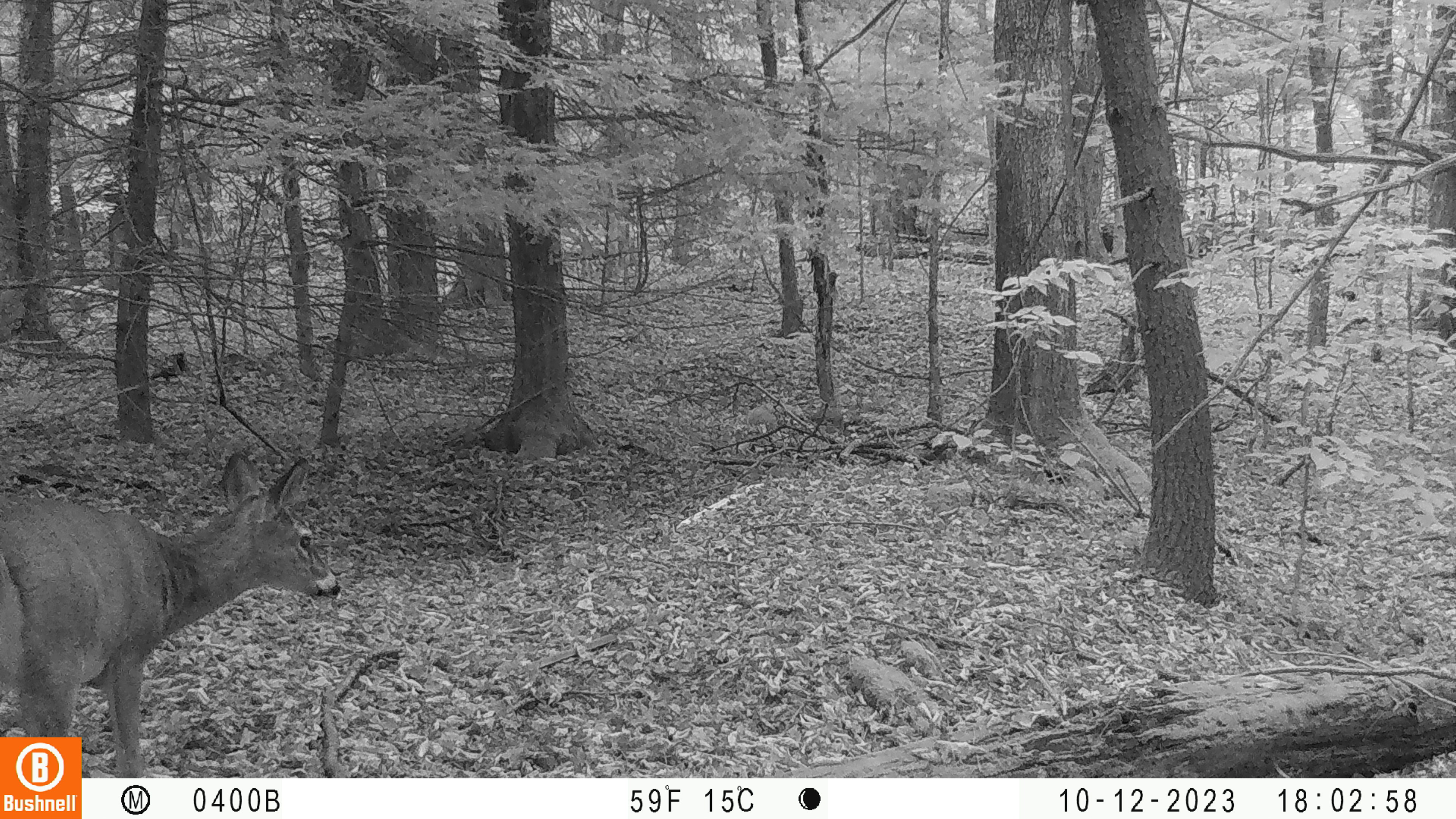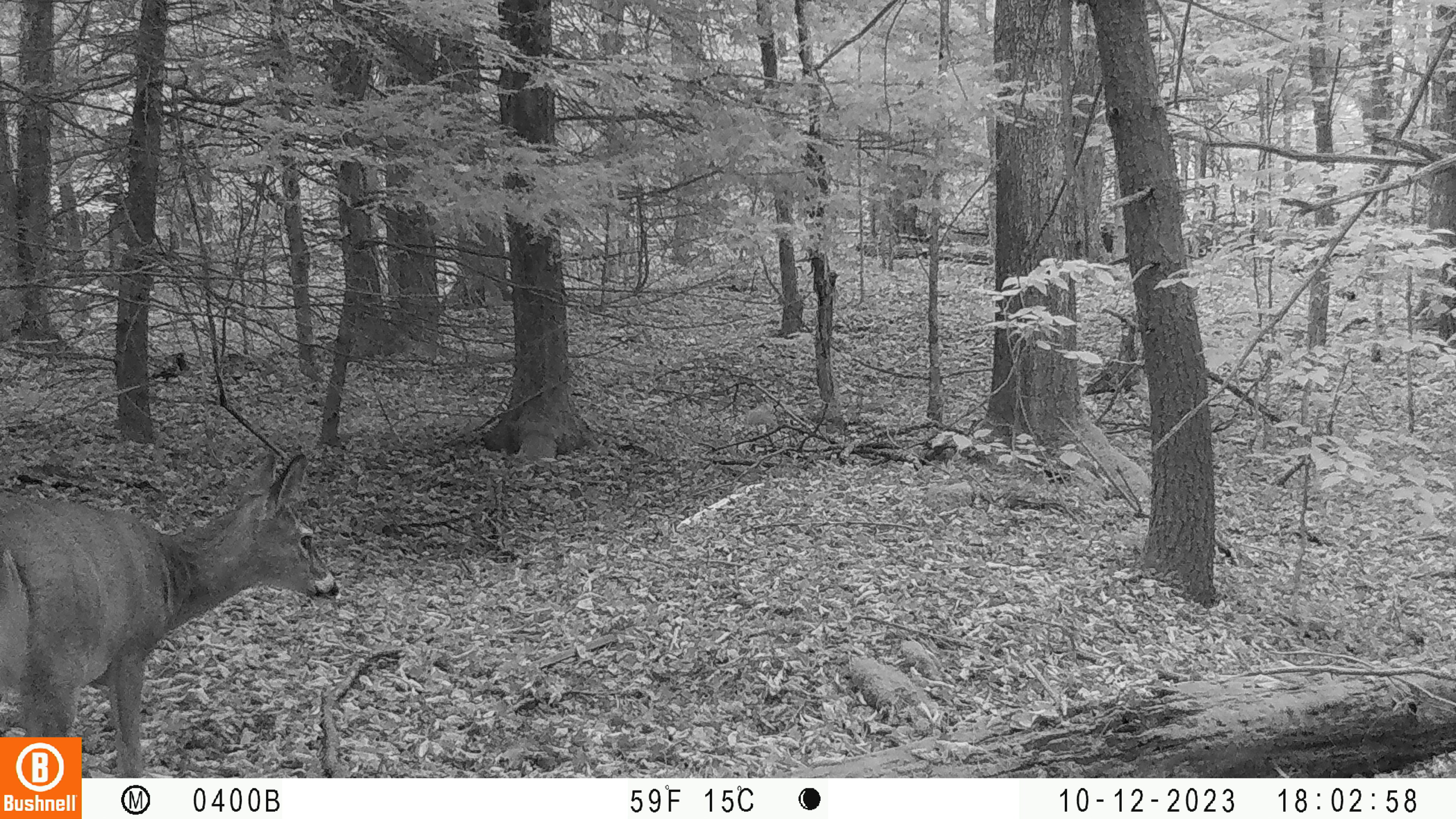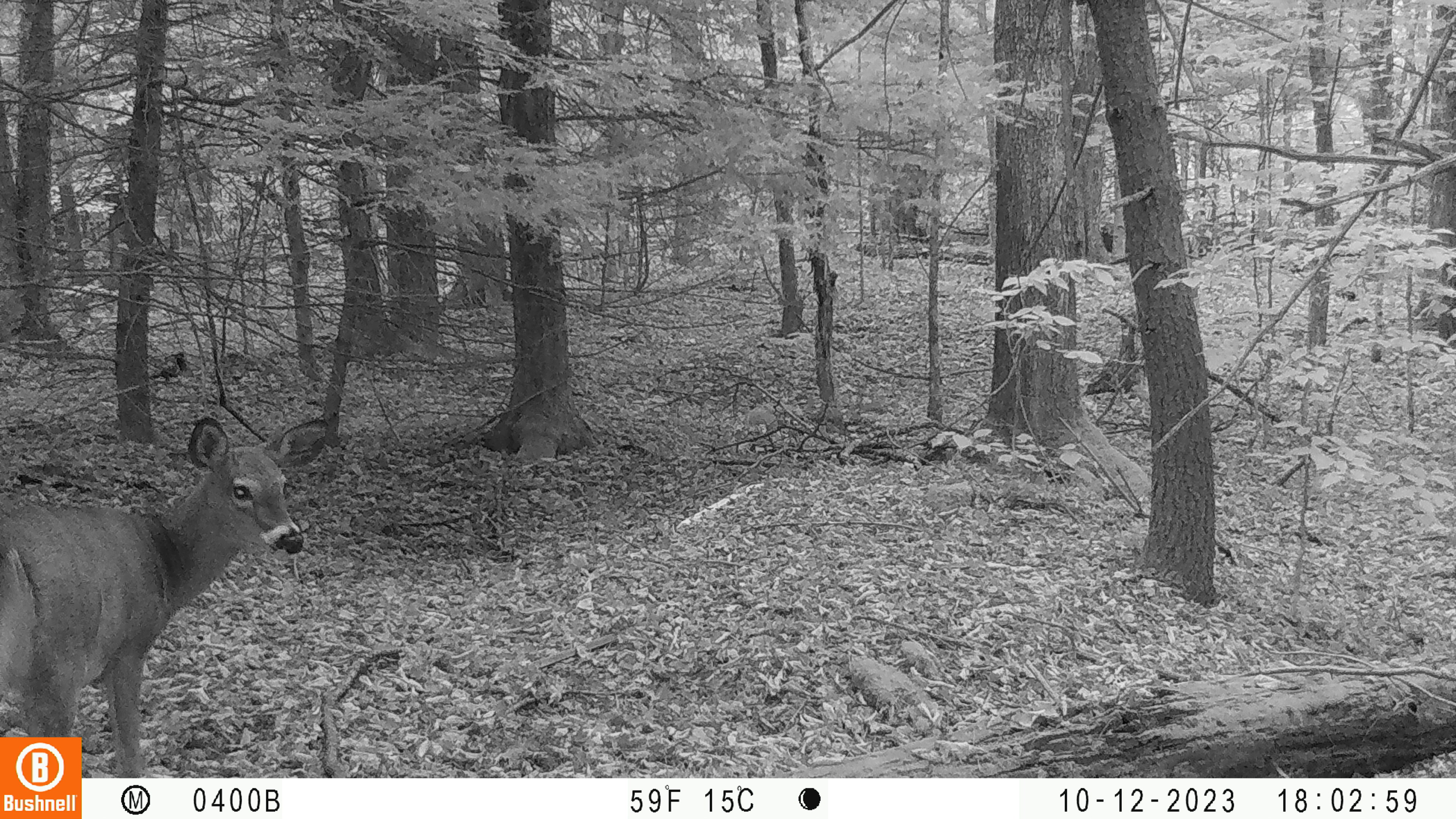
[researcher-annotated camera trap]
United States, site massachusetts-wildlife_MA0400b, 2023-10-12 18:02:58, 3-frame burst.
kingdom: Animalia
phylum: Chordata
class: Mammalia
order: Artiodactyla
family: Cervidae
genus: Odocoileus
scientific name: Odocoileus virginianus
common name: white-tailed deer